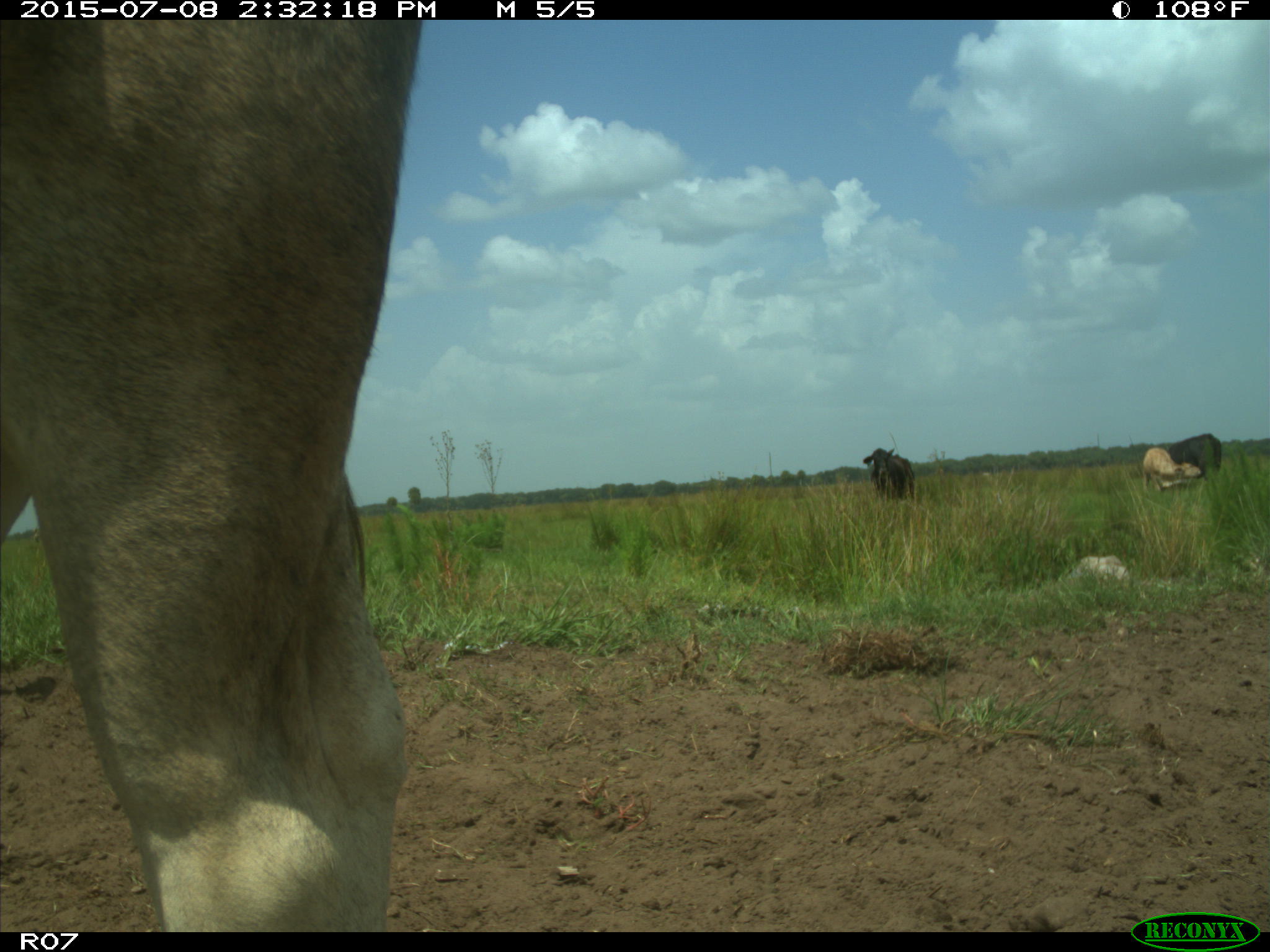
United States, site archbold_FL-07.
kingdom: Animalia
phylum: Chordata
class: Mammalia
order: Artiodactyla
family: Bovidae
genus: Bos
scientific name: Bos taurus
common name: domestic cow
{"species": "Bos taurus (domestic cow)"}